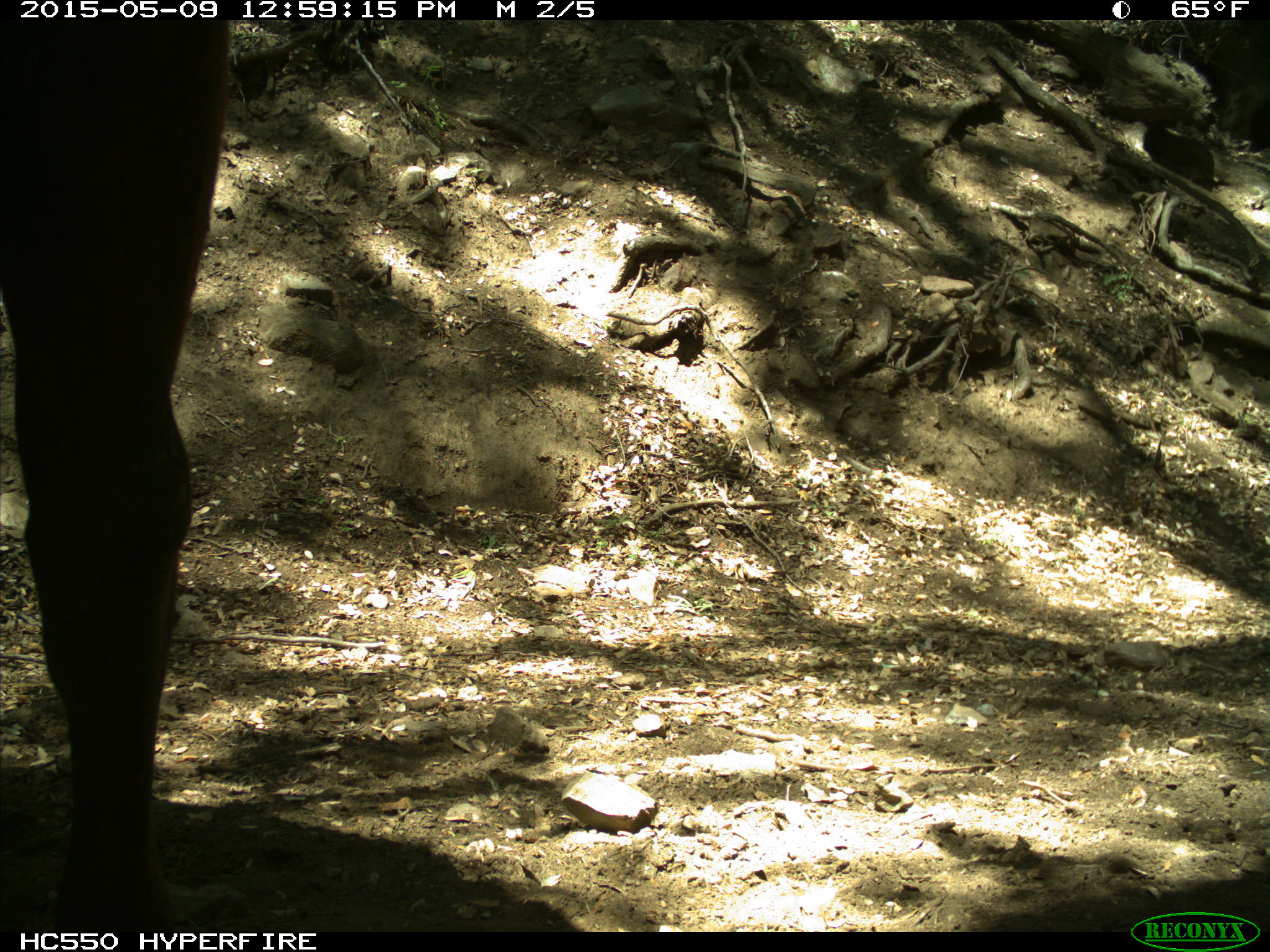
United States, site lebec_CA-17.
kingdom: Animalia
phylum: Chordata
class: Mammalia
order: Artiodactyla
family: Bovidae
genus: Bos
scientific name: Bos taurus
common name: domestic cow